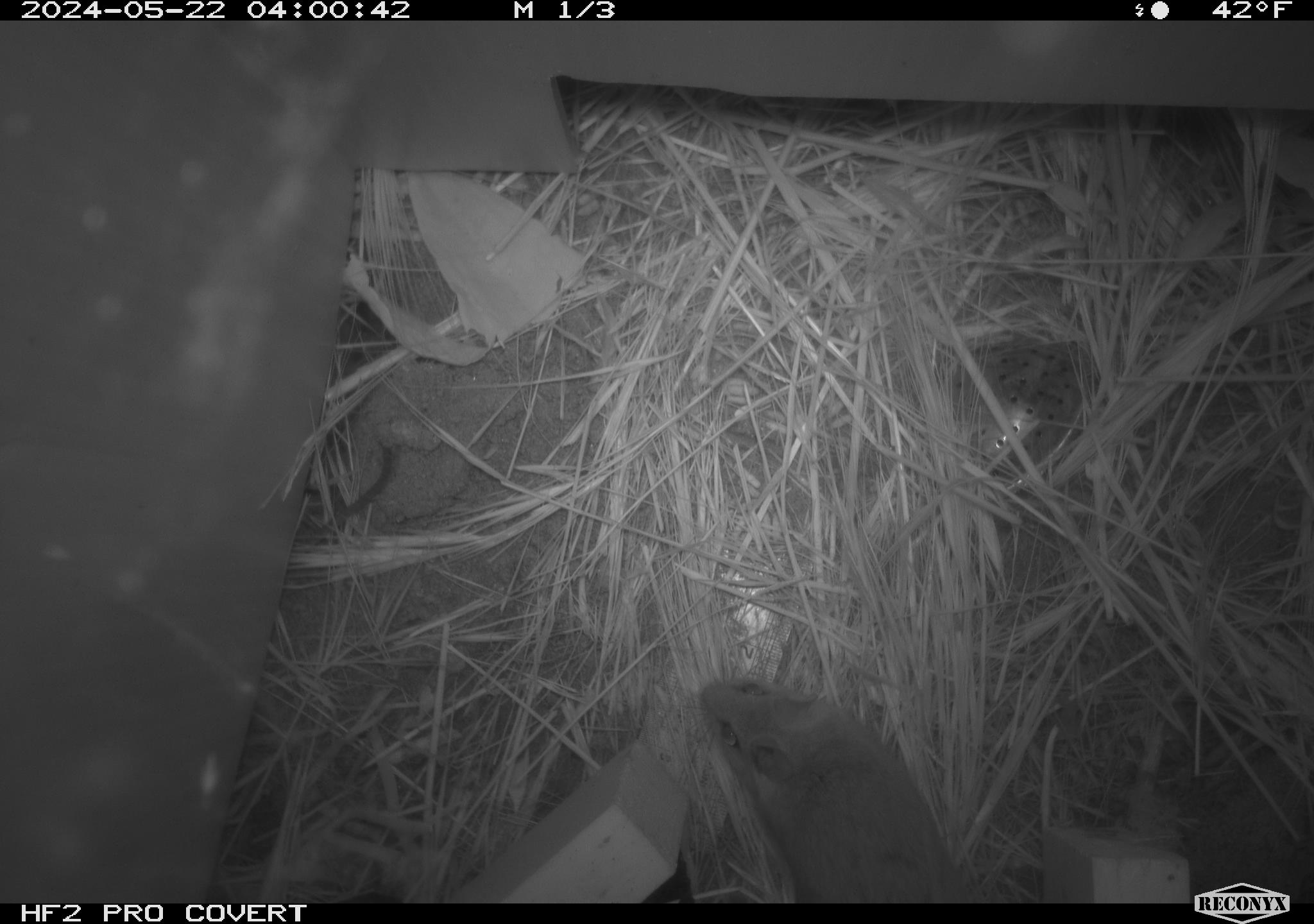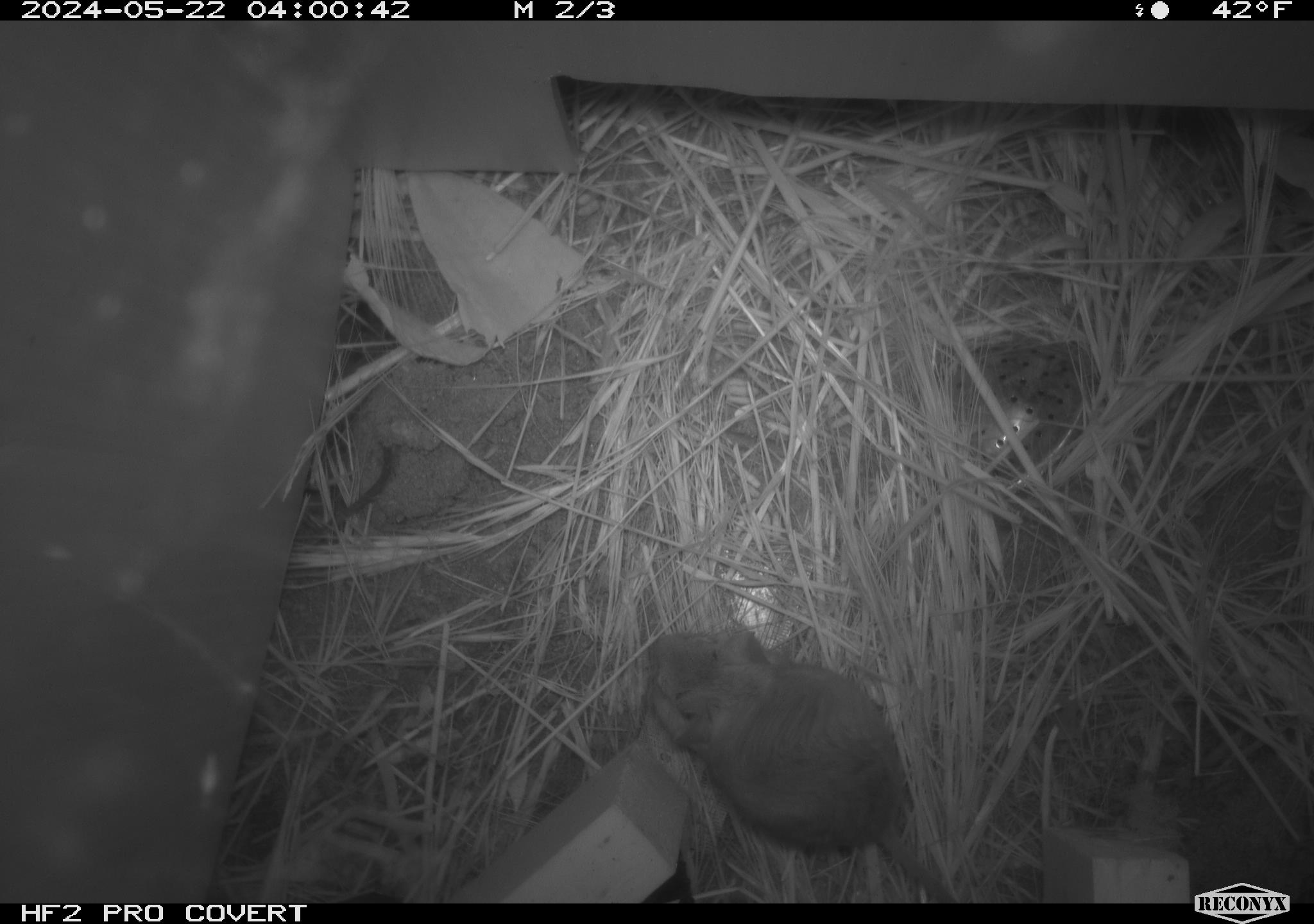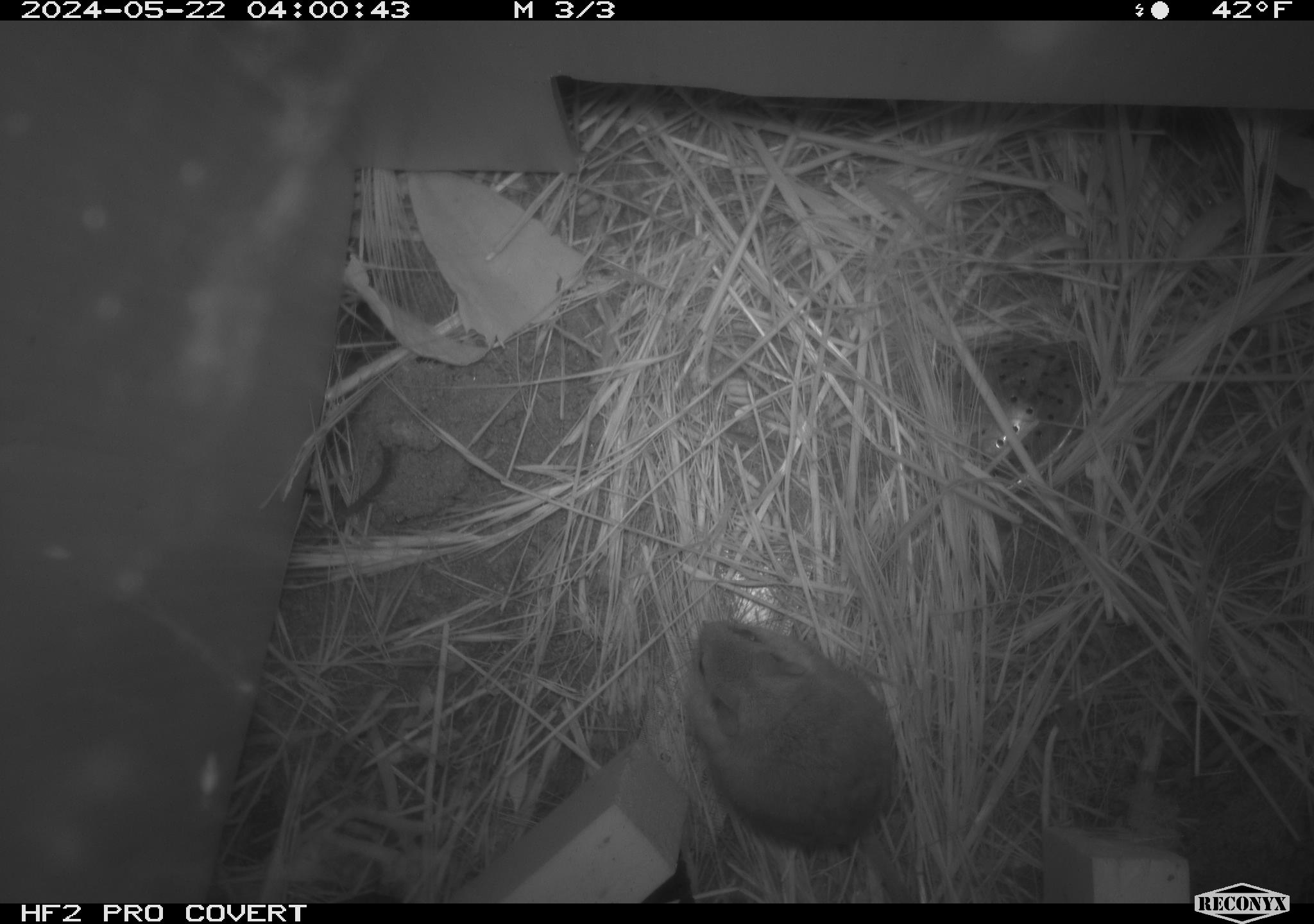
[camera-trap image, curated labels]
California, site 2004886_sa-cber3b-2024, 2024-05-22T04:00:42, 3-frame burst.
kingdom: Animalia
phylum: Chordata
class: Mammalia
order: Rodentia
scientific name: Rodentia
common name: mouse species